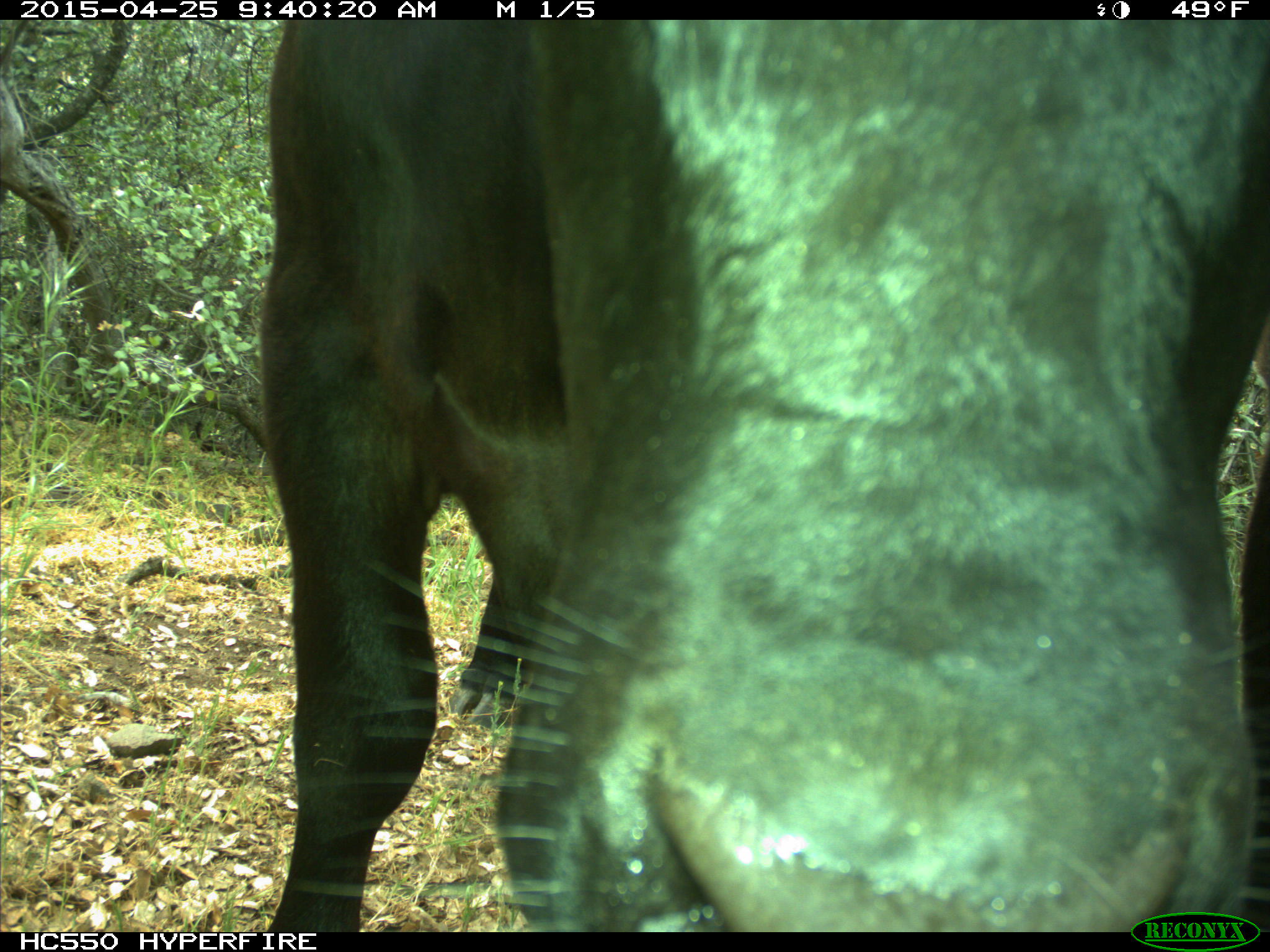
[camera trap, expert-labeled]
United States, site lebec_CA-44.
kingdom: Animalia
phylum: Chordata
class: Mammalia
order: Artiodactyla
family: Suidae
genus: Sus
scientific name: Sus scrofa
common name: wild boar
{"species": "Sus scrofa (wild boar)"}